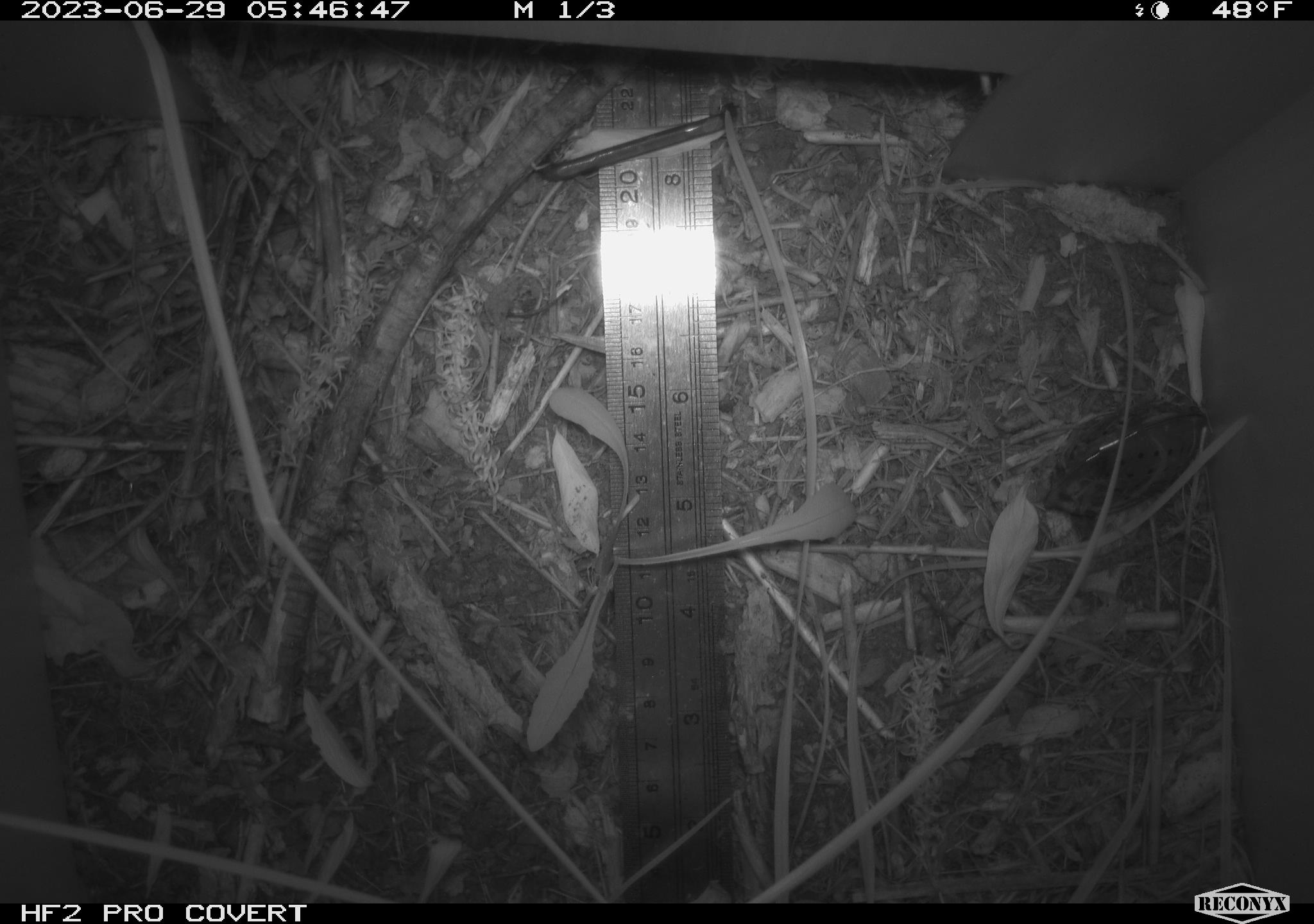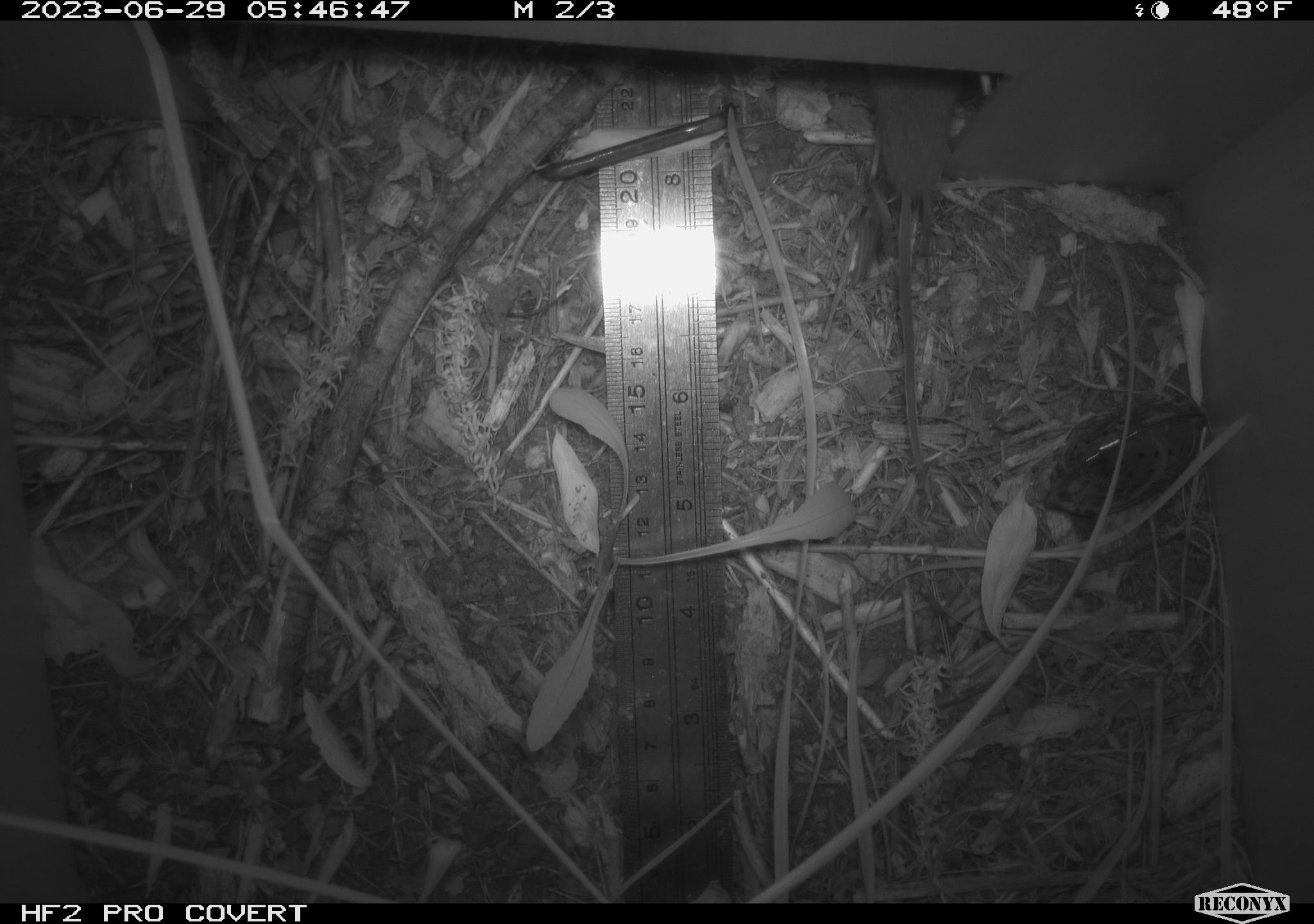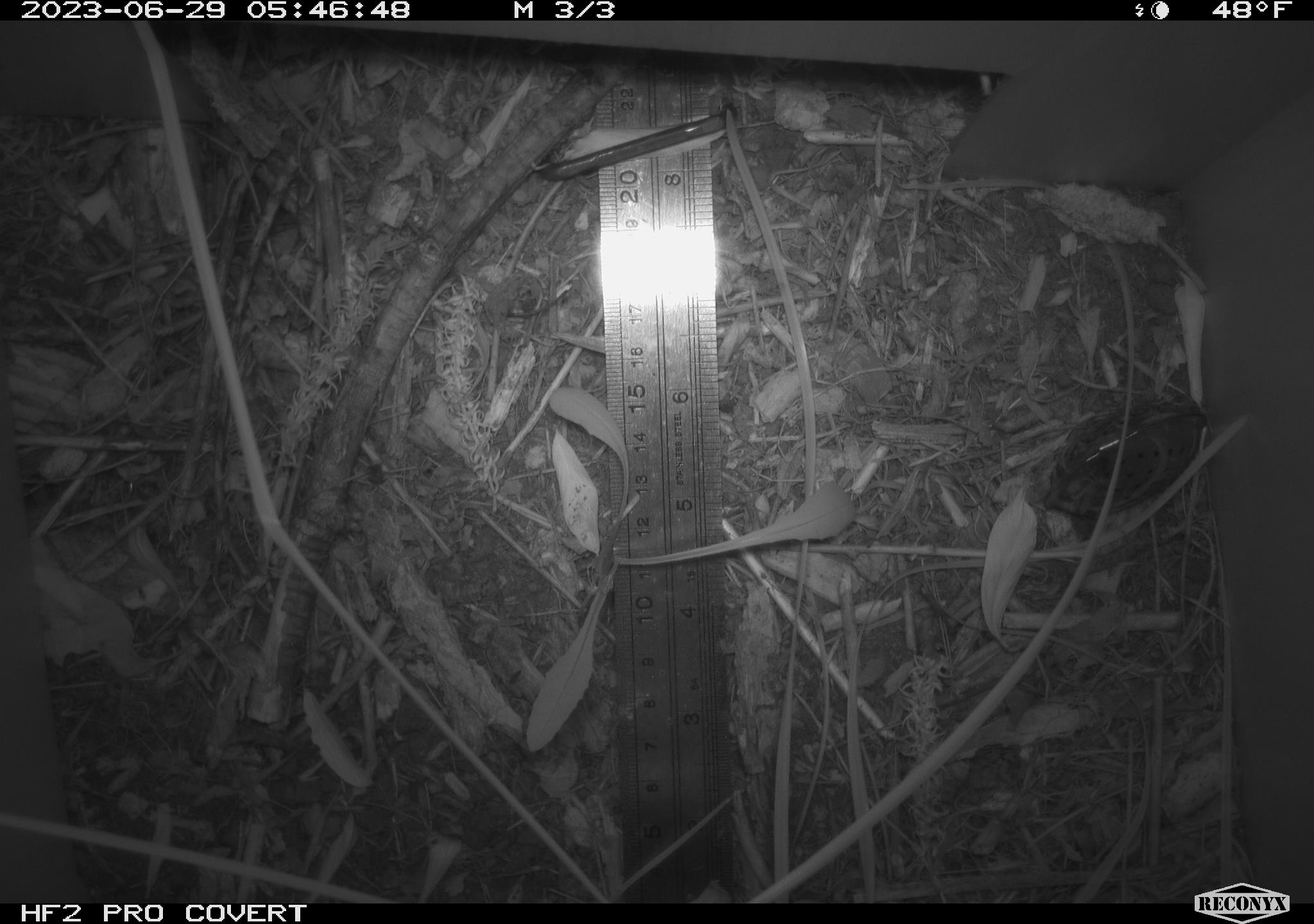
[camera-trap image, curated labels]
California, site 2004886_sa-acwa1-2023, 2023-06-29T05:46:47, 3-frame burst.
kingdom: Animalia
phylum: Chordata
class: Mammalia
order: Rodentia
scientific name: Rodentia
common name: mouse species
Mouse species (Rodentia).